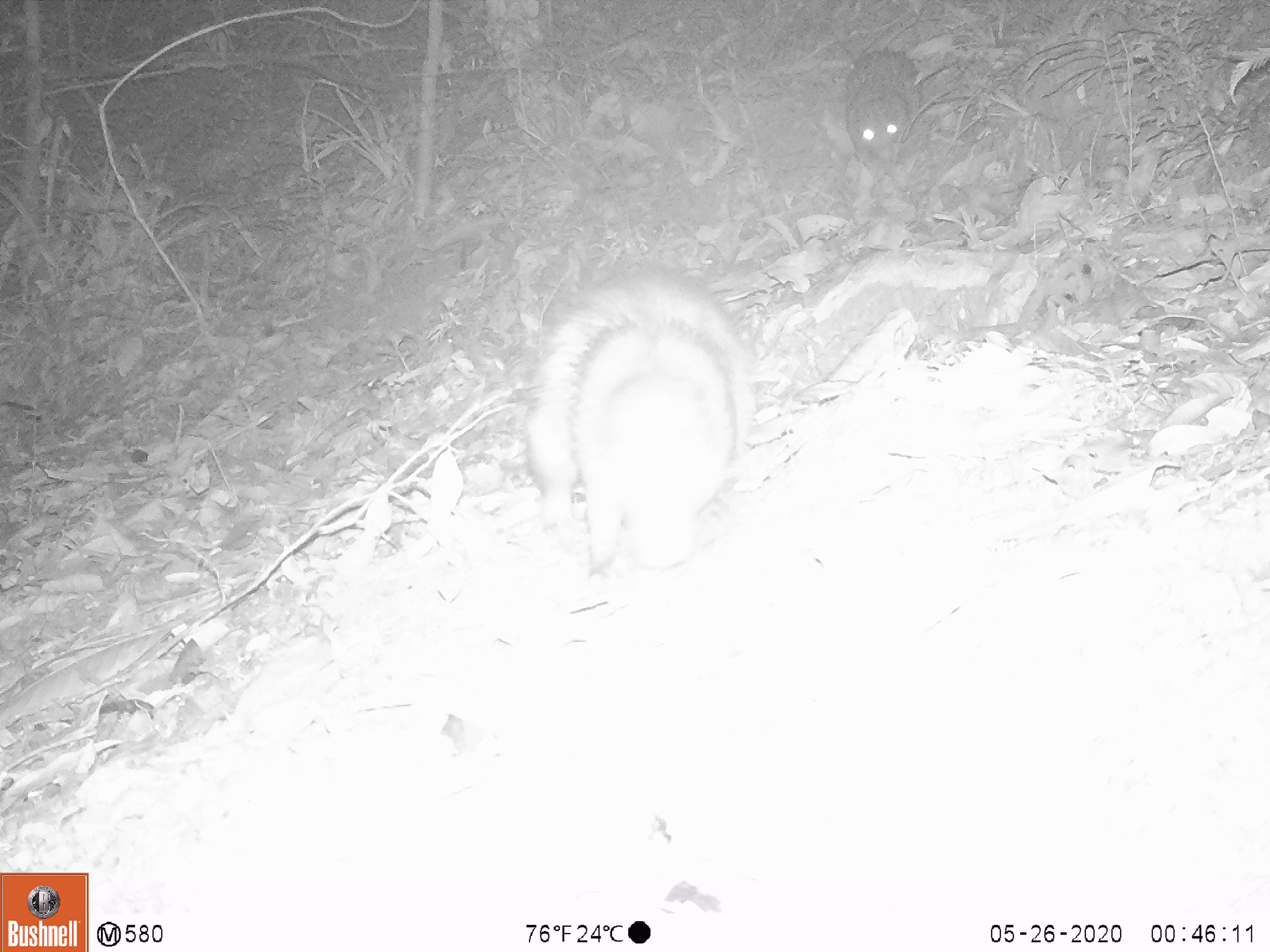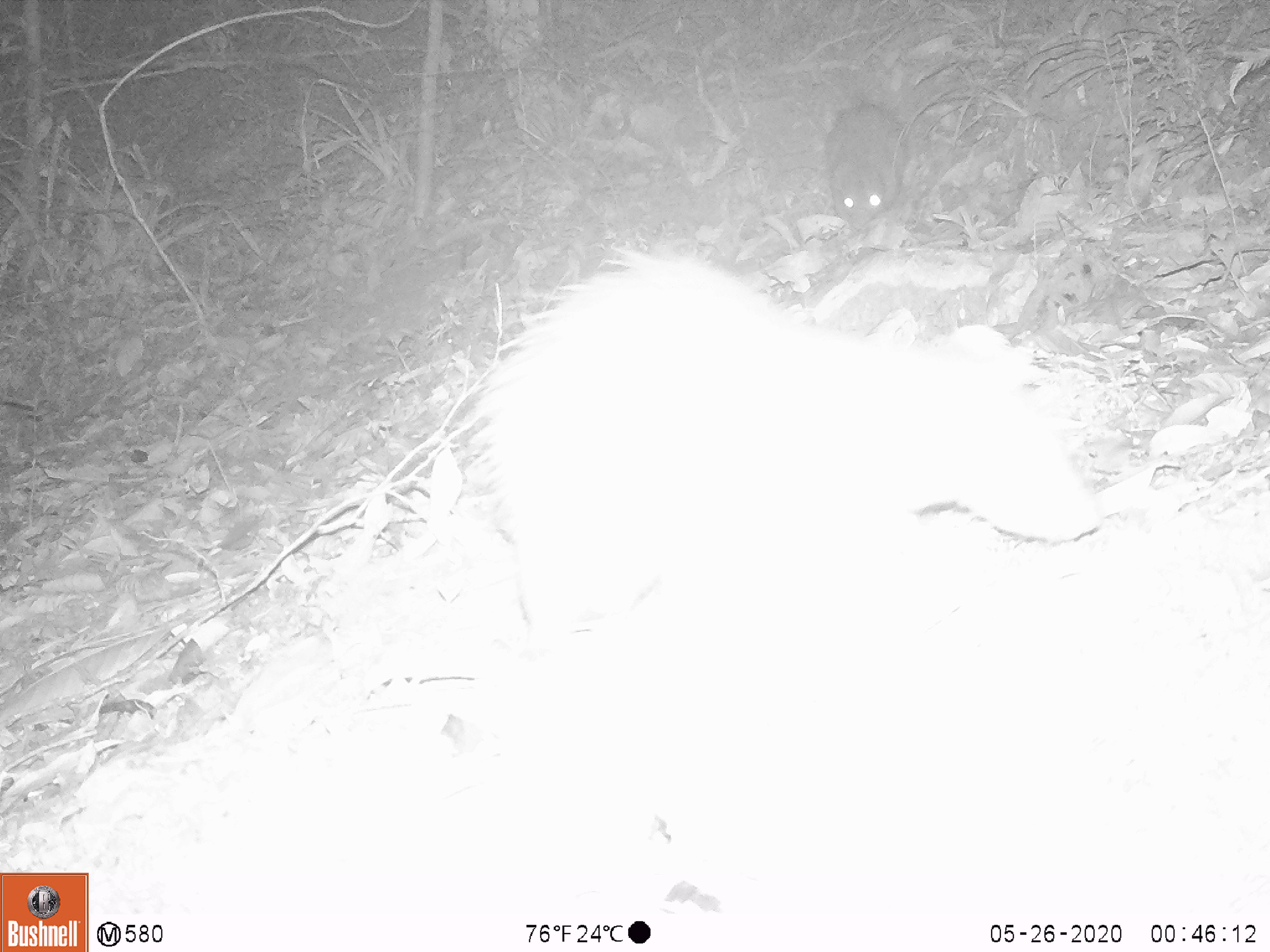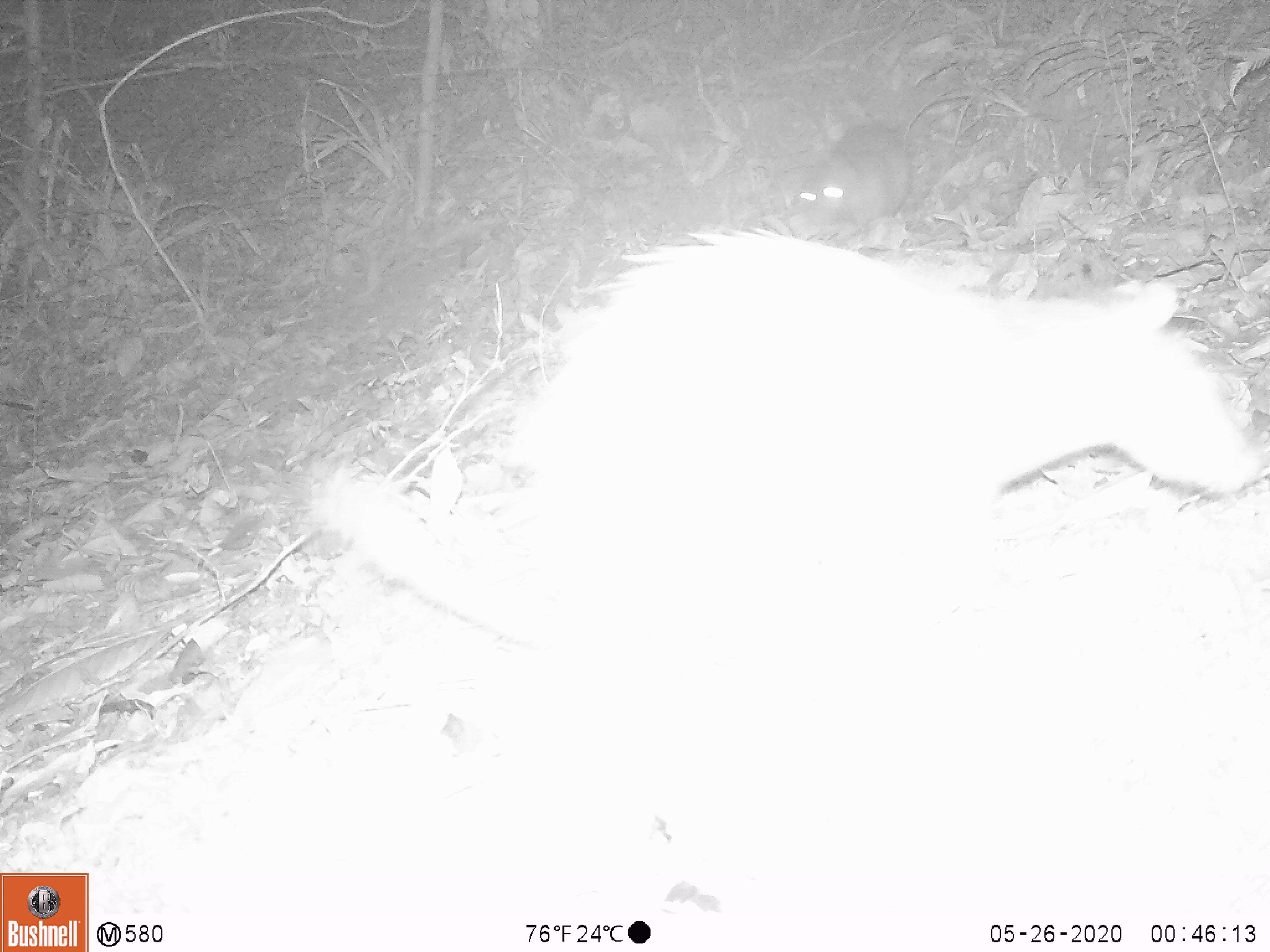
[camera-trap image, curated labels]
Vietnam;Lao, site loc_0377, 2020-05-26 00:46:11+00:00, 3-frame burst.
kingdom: Animalia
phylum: Chordata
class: Mammalia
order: Rodentia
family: Hystricidae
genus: Atherurus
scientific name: Atherurus macrourus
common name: asiatic brush-tailed porcupine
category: asiatic brush tailed porcupine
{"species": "asiatic brush tailed porcupine (asiatic brush-tailed porcupine) (Atherurus macrourus)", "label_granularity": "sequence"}